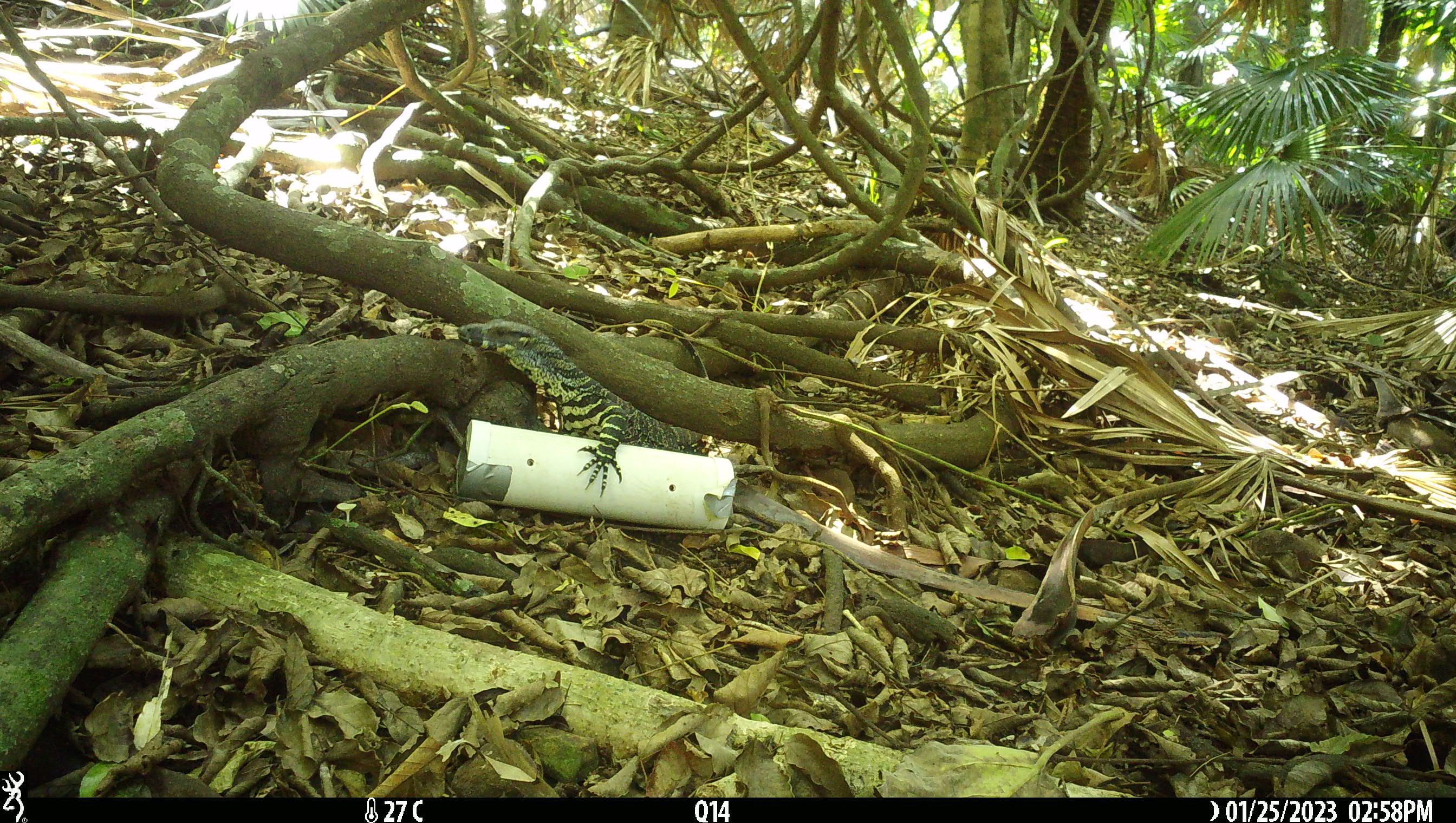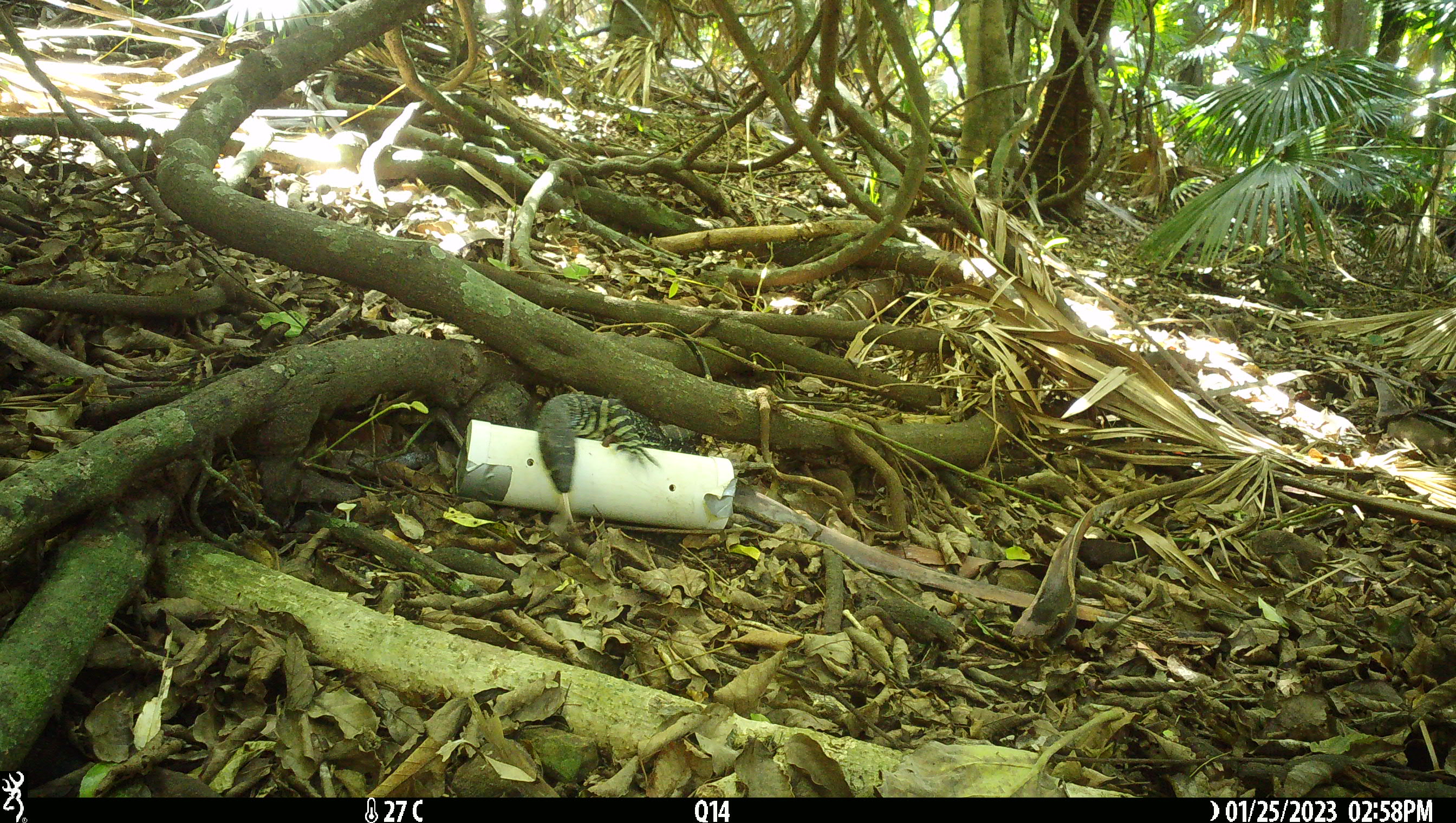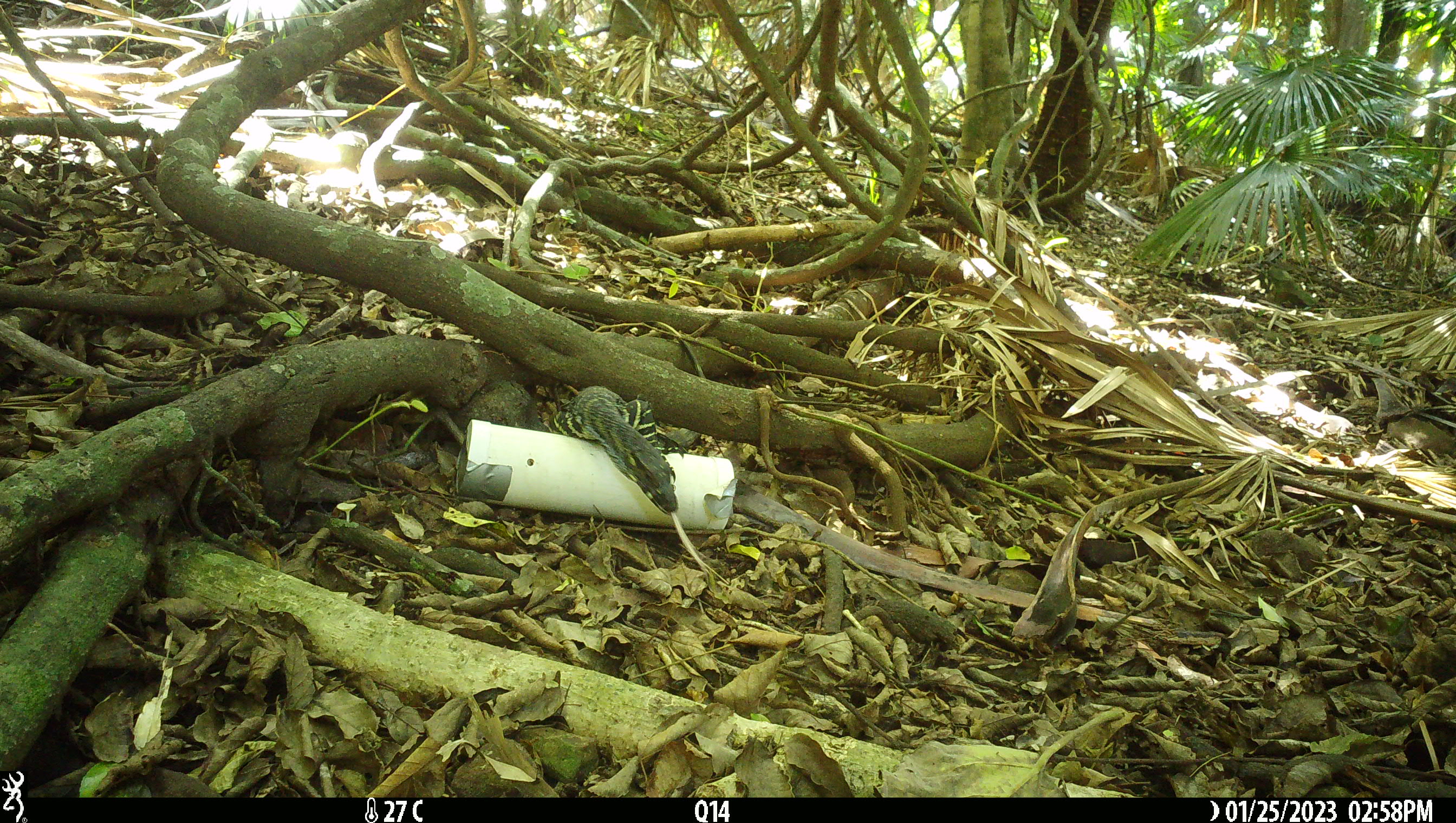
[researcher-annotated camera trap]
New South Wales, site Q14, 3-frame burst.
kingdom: Animalia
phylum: Chordata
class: Reptilia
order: Squamata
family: Varanidae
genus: Varanus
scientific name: Varanus varius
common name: lace monitor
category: goanna